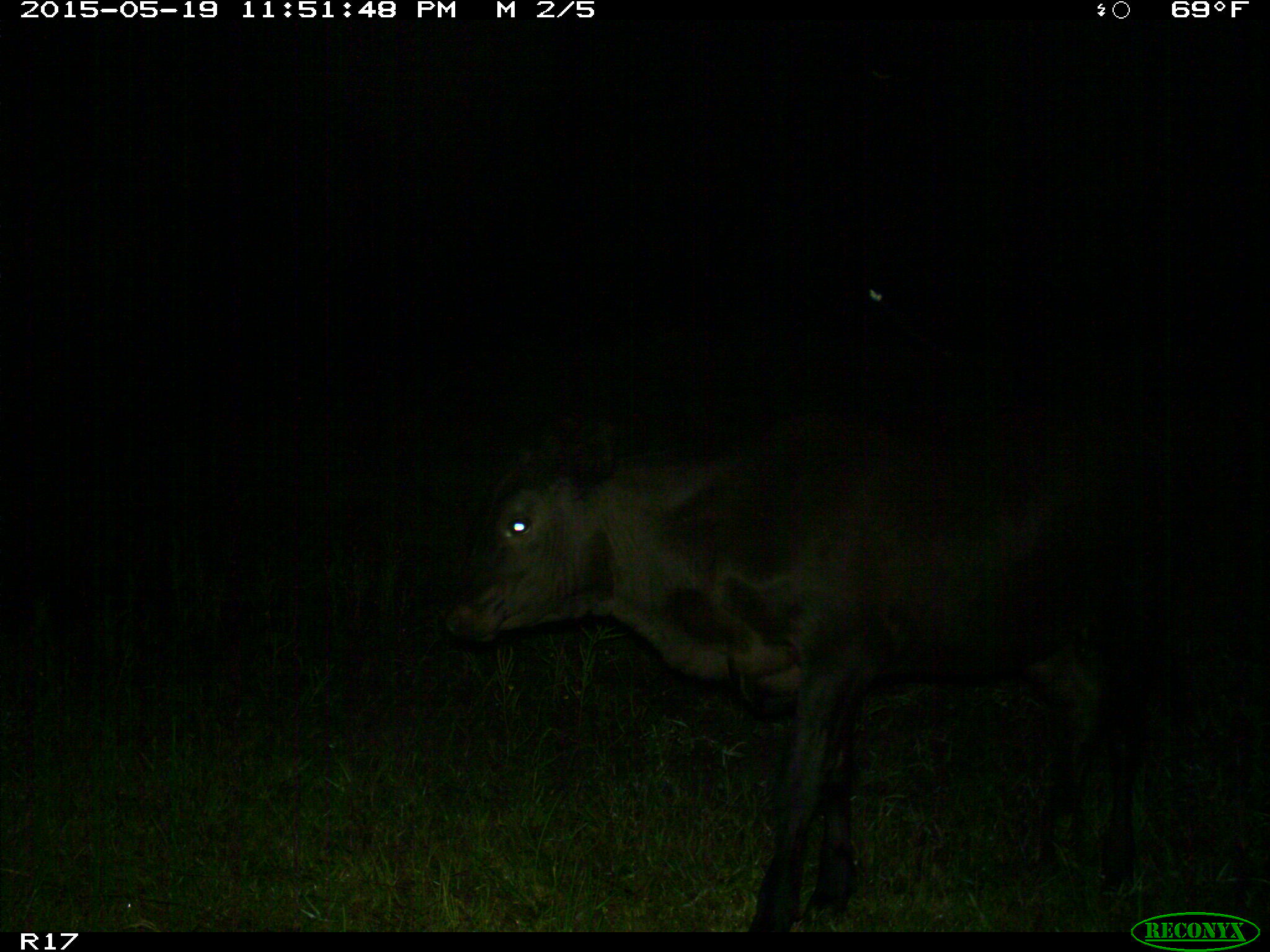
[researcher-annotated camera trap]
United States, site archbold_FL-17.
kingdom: Animalia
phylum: Chordata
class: Mammalia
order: Artiodactyla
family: Bovidae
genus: Bos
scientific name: Bos taurus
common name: domestic cow